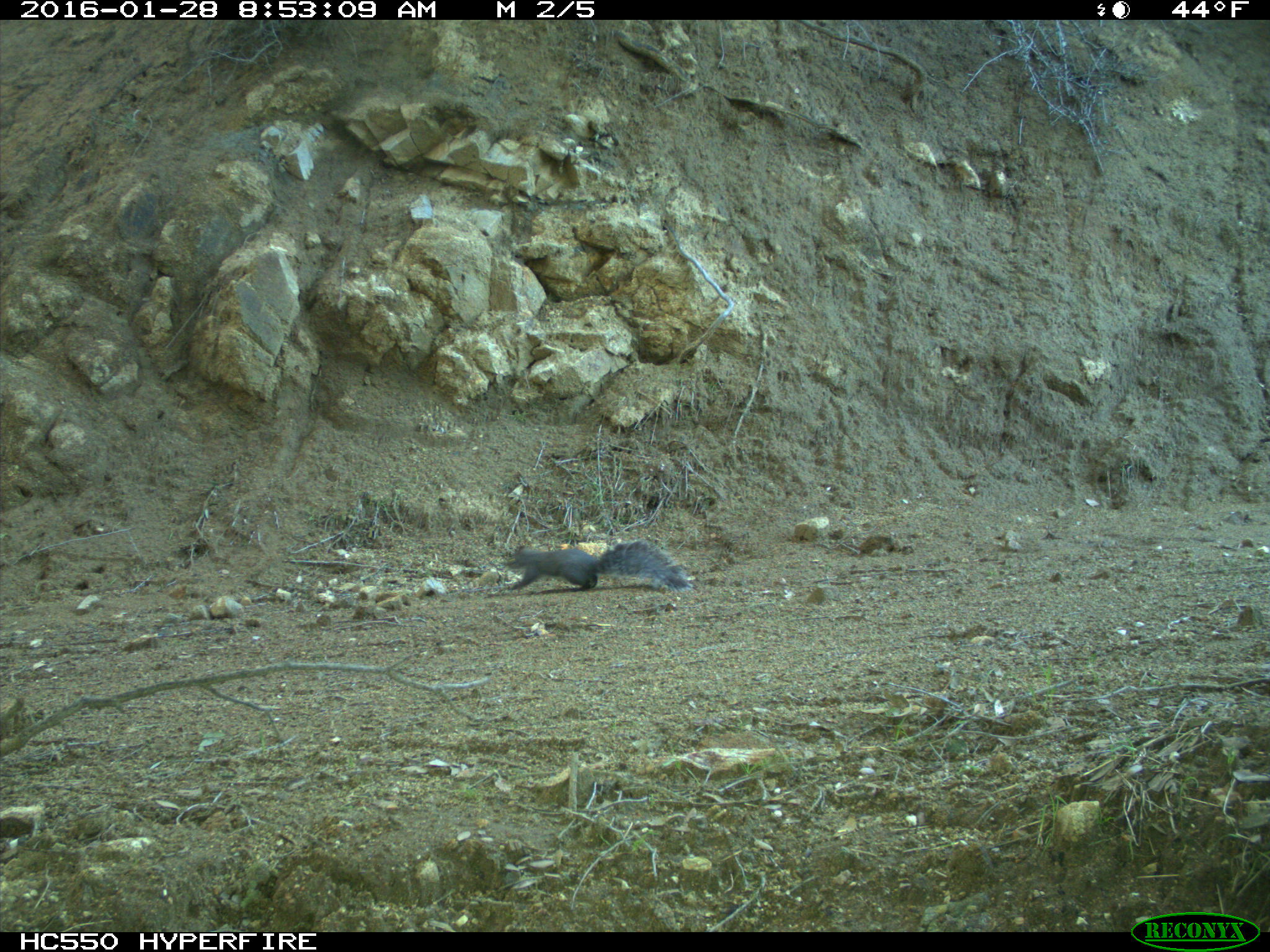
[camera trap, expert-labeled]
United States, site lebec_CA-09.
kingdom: Animalia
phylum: Chordata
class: Mammalia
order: Rodentia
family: Sciuridae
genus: Sciurus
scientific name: Sciurus carolinensis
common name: eastern gray squirrel